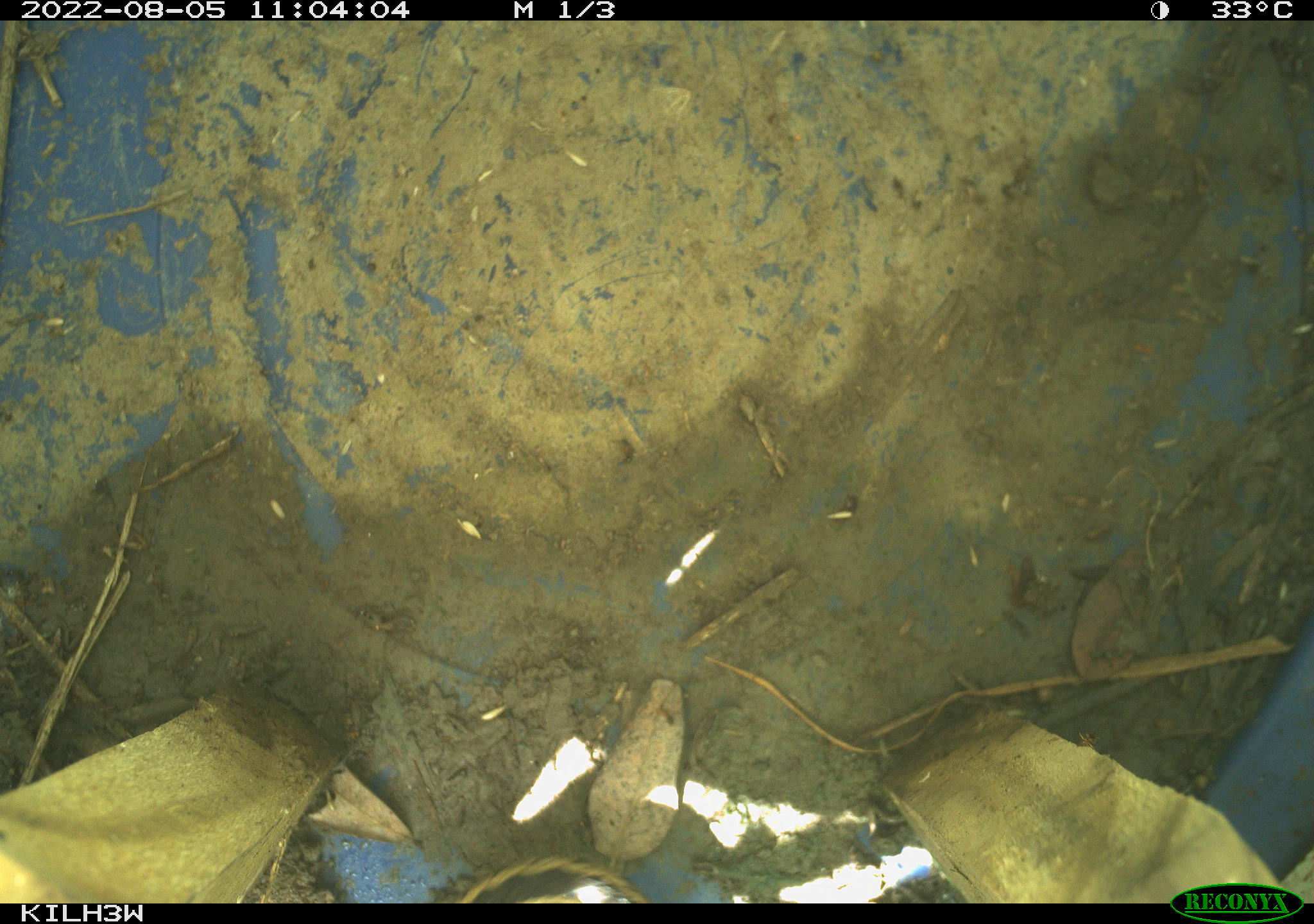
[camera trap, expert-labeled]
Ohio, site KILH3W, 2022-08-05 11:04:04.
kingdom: Animalia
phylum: Chordata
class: Reptilia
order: Squamata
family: Colubridae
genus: Thamnophis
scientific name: Thamnophis sirtalis sirtalis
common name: eastern gartersnake